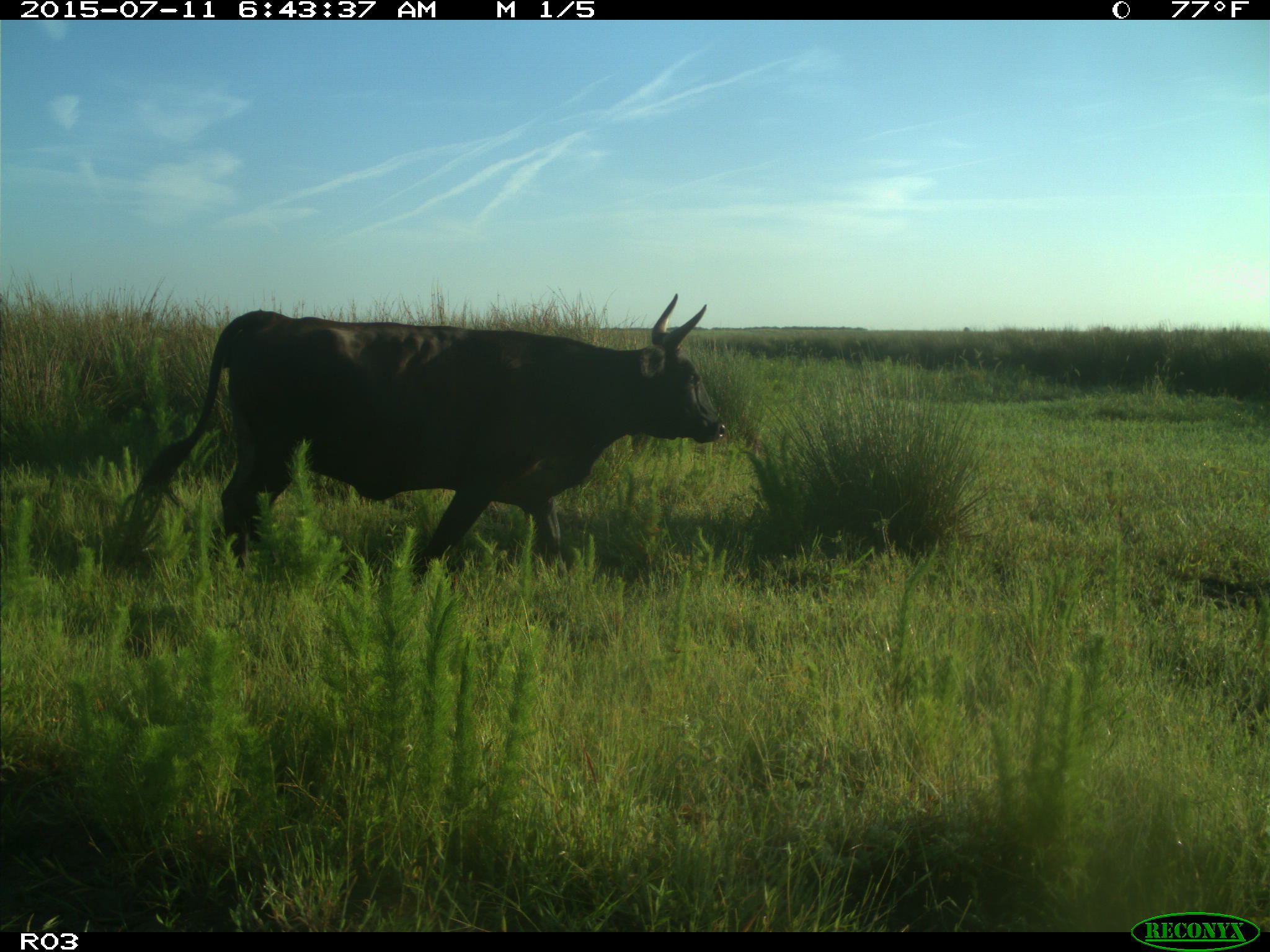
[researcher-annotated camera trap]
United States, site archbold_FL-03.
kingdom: Animalia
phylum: Chordata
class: Mammalia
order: Artiodactyla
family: Bovidae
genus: Bos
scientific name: Bos taurus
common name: domestic cow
Bos taurus (domestic cow).